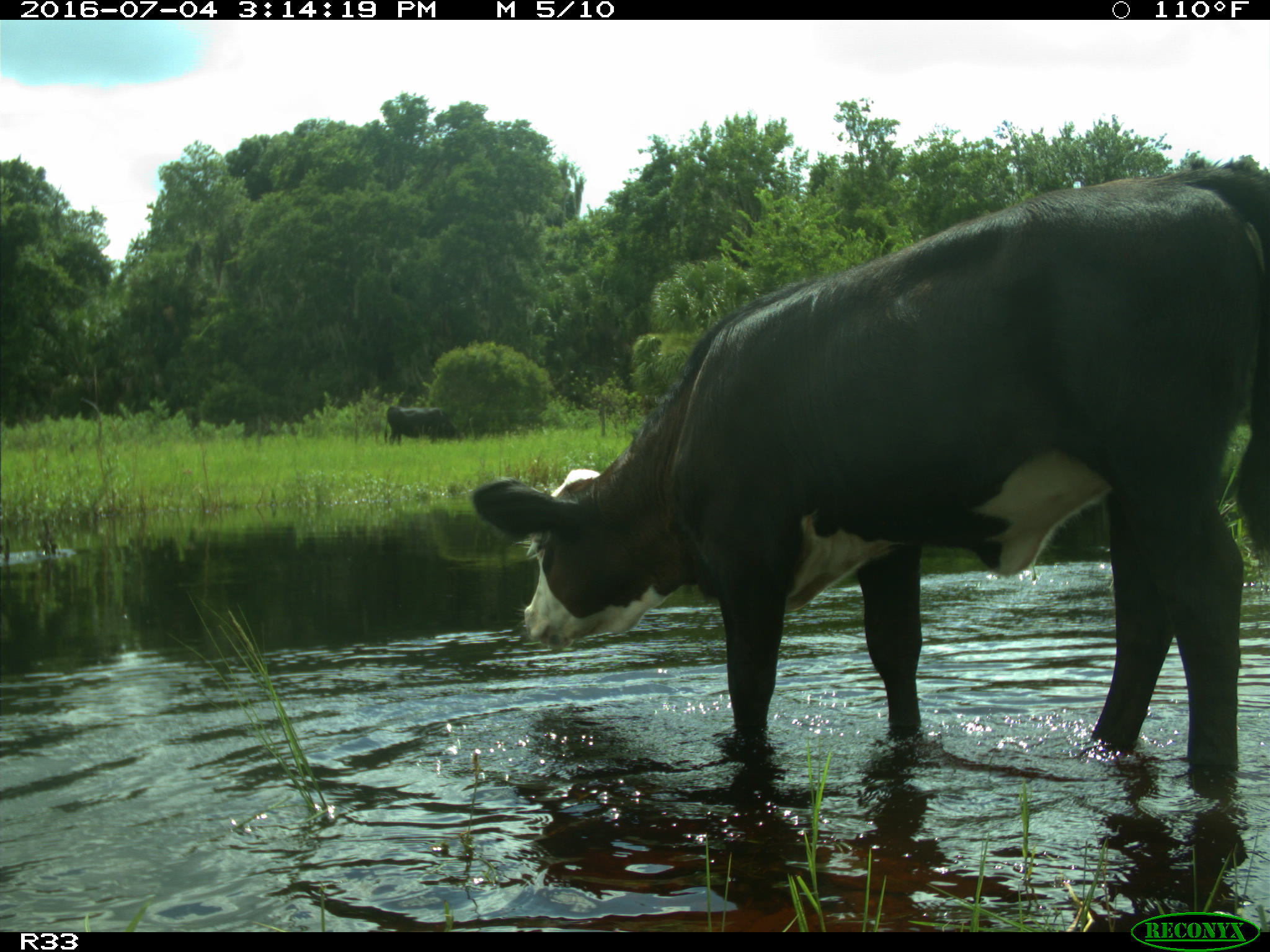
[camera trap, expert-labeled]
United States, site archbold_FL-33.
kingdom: Animalia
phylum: Chordata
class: Mammalia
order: Artiodactyla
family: Bovidae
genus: Bos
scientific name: Bos taurus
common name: domestic cow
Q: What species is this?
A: Bos taurus (domestic cow).